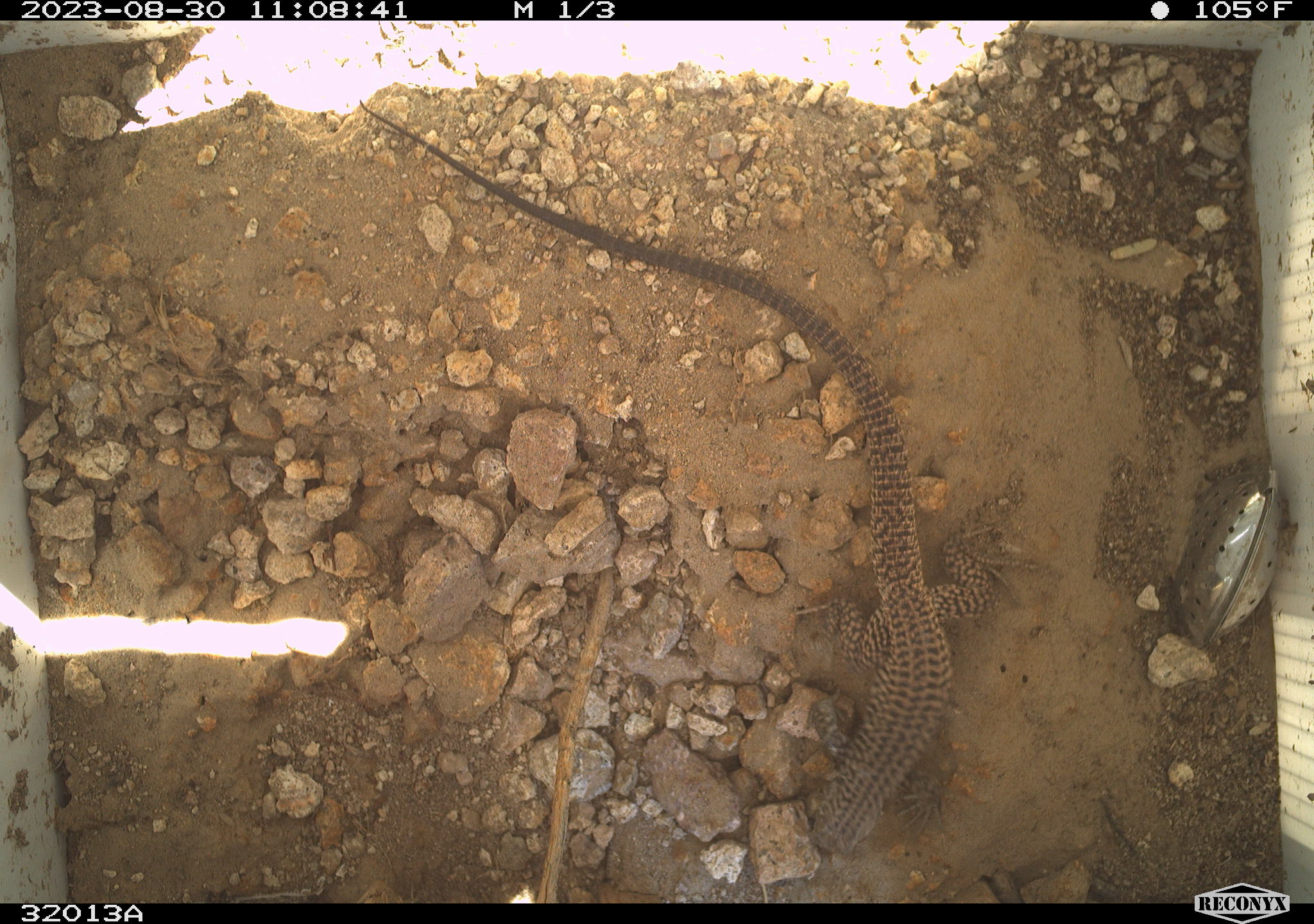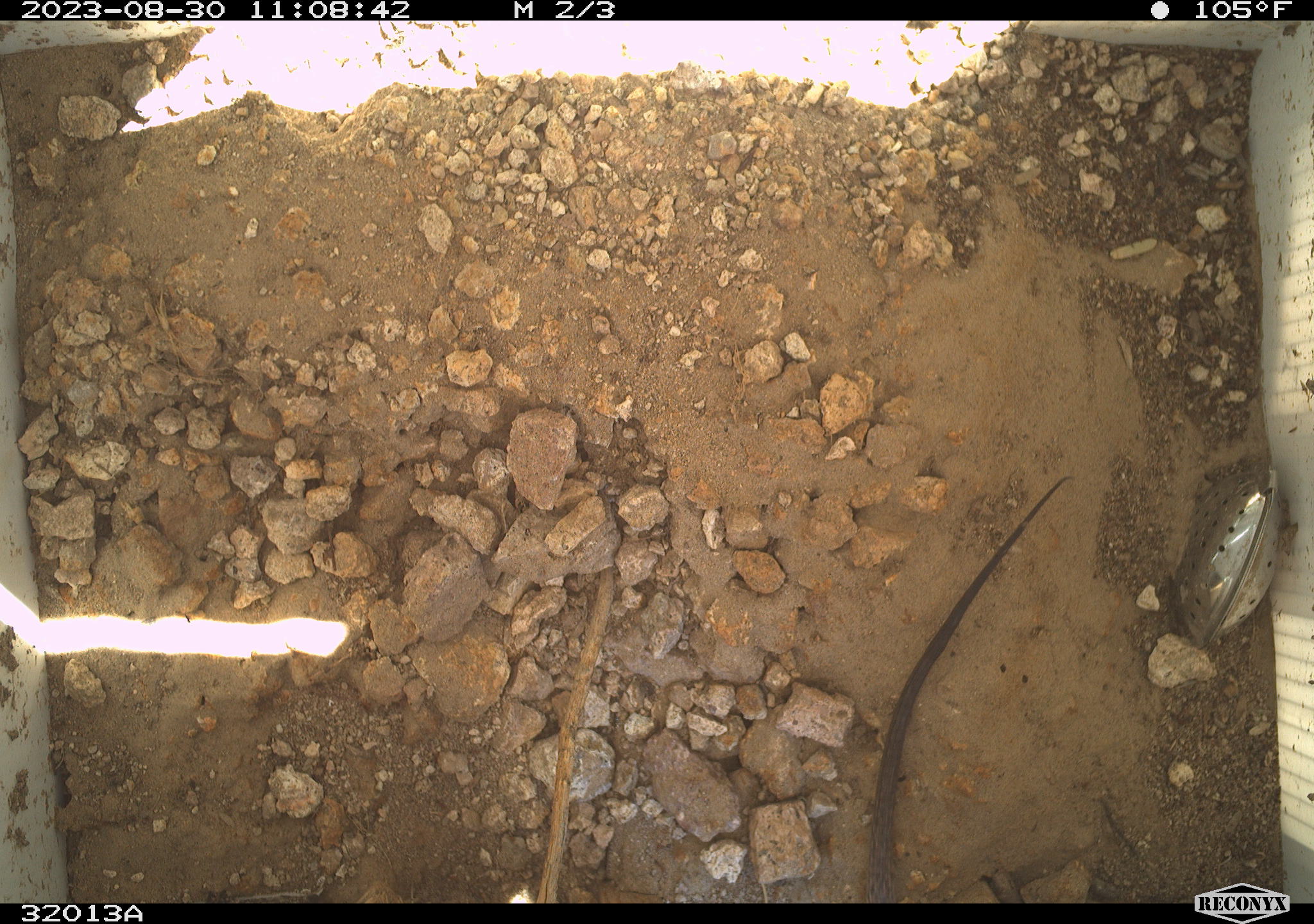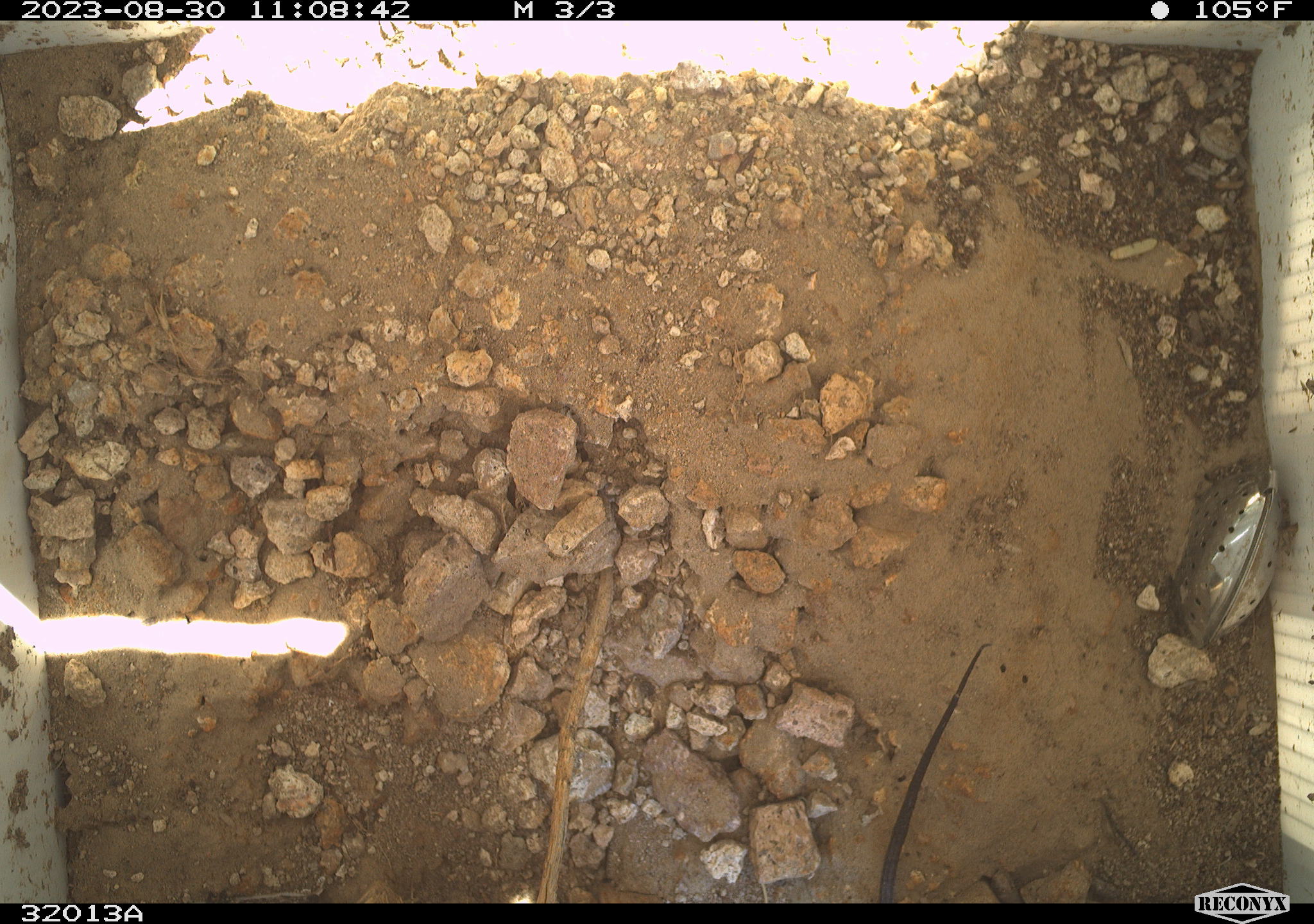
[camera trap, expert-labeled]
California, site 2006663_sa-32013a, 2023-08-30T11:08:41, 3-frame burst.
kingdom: Animalia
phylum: Chordata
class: Reptilia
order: Squamata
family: Teiidae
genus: Aspidoscelis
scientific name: Aspidoscelis tigris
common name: western whiptail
Western whiptail (Aspidoscelis tigris).